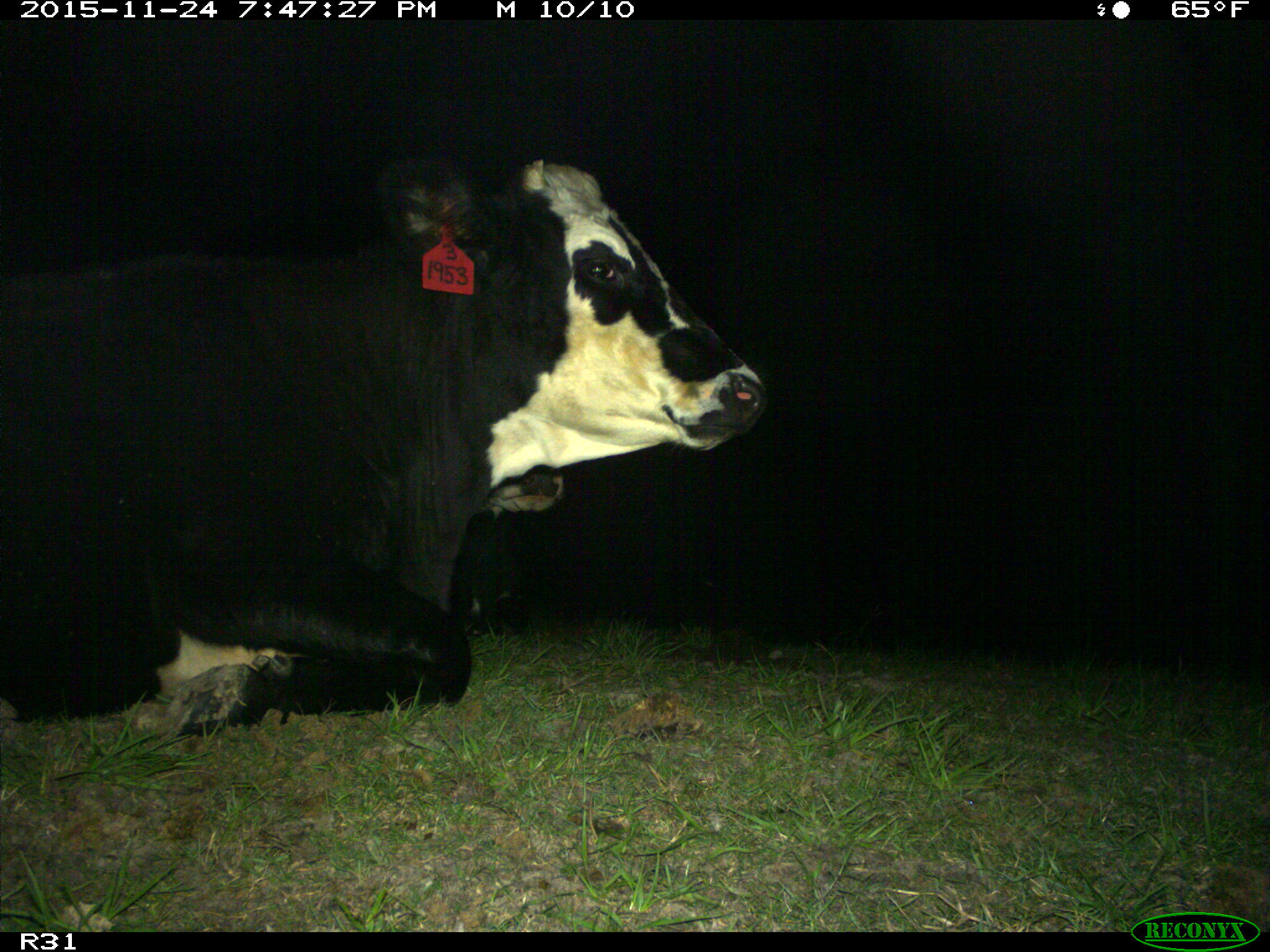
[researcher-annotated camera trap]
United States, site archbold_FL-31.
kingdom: Animalia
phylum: Chordata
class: Mammalia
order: Artiodactyla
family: Bovidae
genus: Bos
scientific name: Bos taurus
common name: domestic cow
Bos taurus (domestic cow).